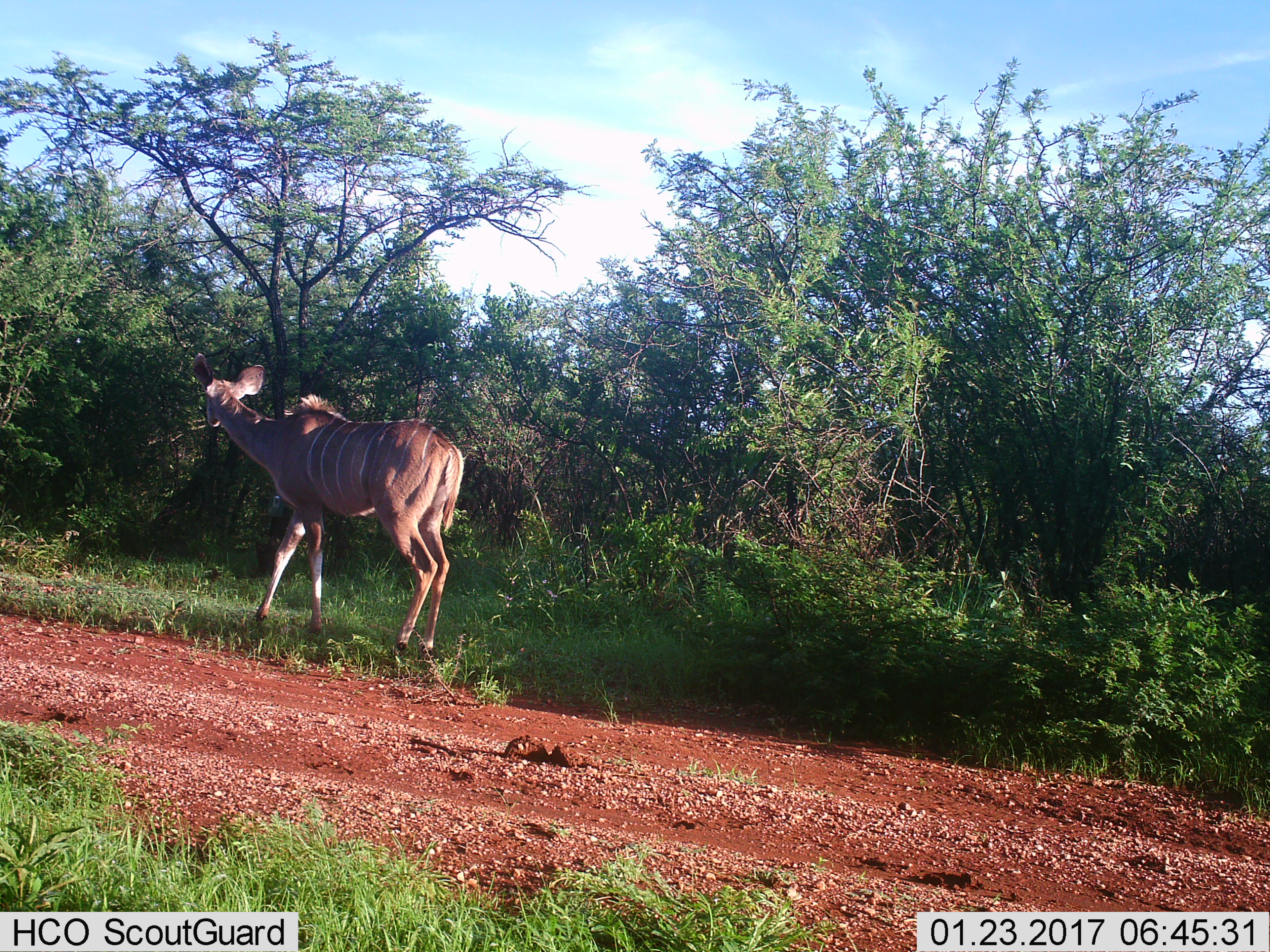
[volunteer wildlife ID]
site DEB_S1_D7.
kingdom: Animalia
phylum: Chordata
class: Mammalia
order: Artiodactyla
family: Bovidae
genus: Tragelaphus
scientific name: Tragelaphus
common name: kudu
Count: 1.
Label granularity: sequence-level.